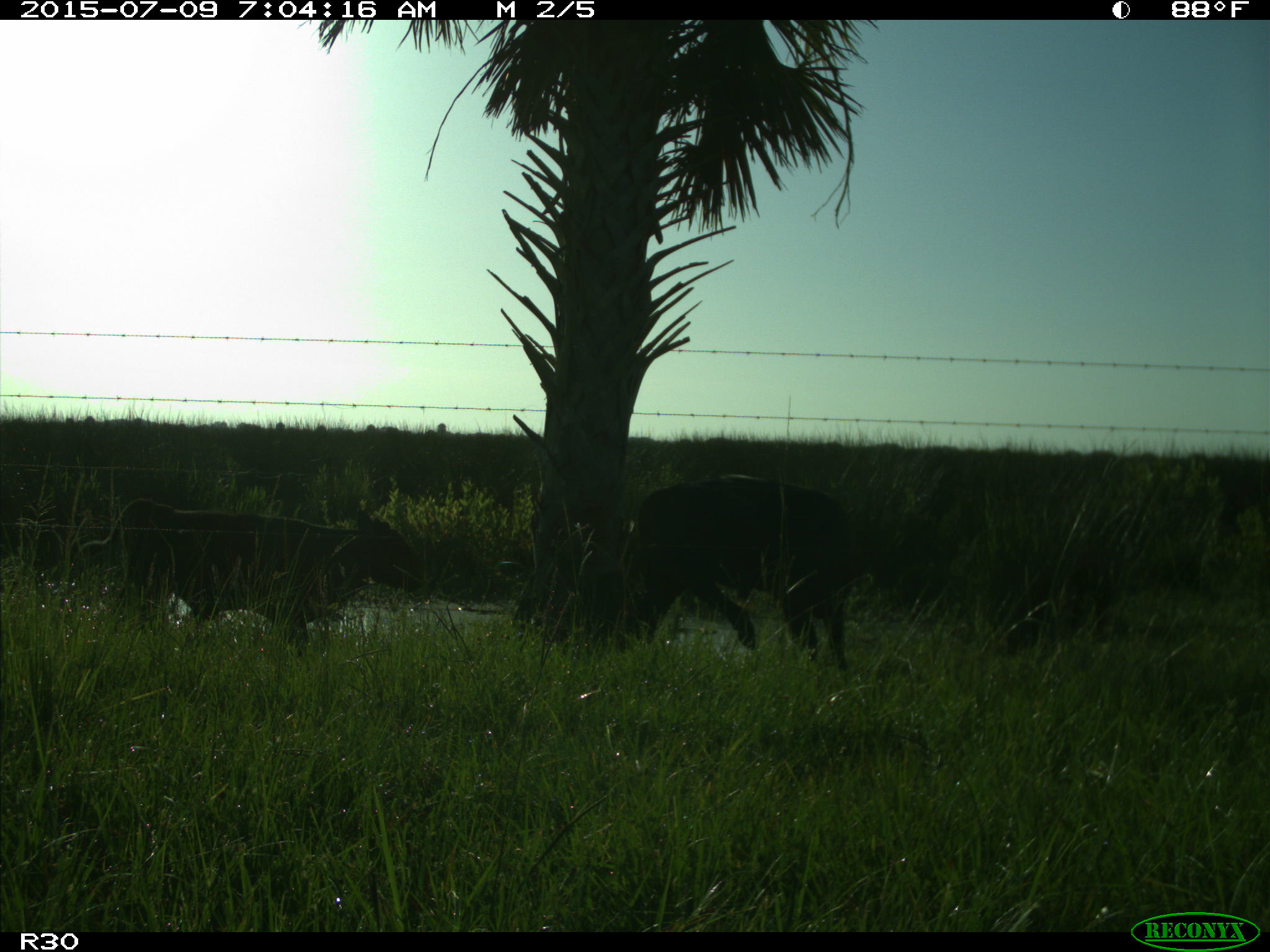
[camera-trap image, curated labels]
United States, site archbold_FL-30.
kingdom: Animalia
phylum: Chordata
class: Mammalia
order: Artiodactyla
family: Bovidae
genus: Bos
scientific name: Bos taurus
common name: domestic cow